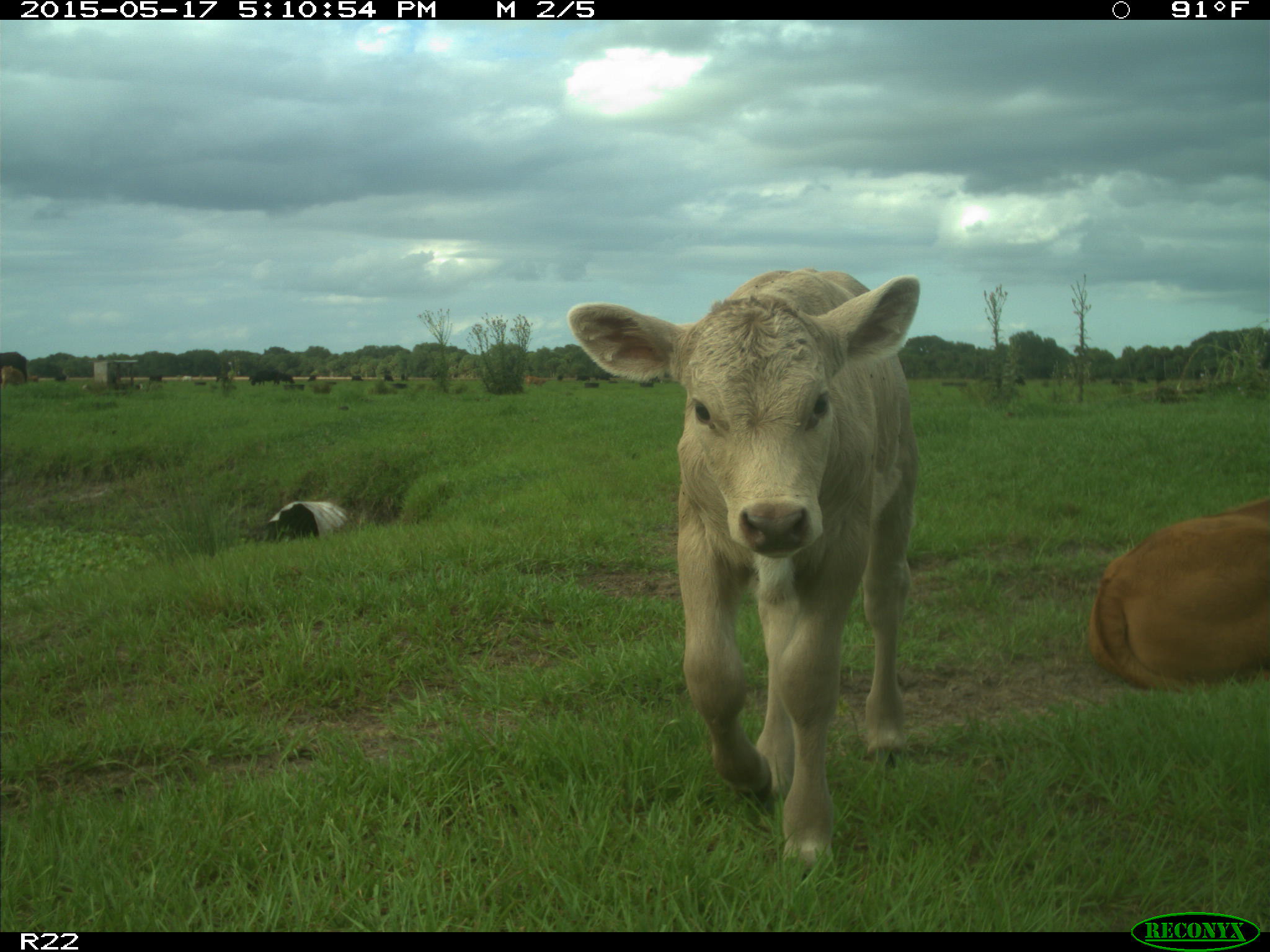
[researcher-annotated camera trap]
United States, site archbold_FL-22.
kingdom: Animalia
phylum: Chordata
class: Mammalia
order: Artiodactyla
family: Bovidae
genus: Bos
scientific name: Bos taurus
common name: domestic cow